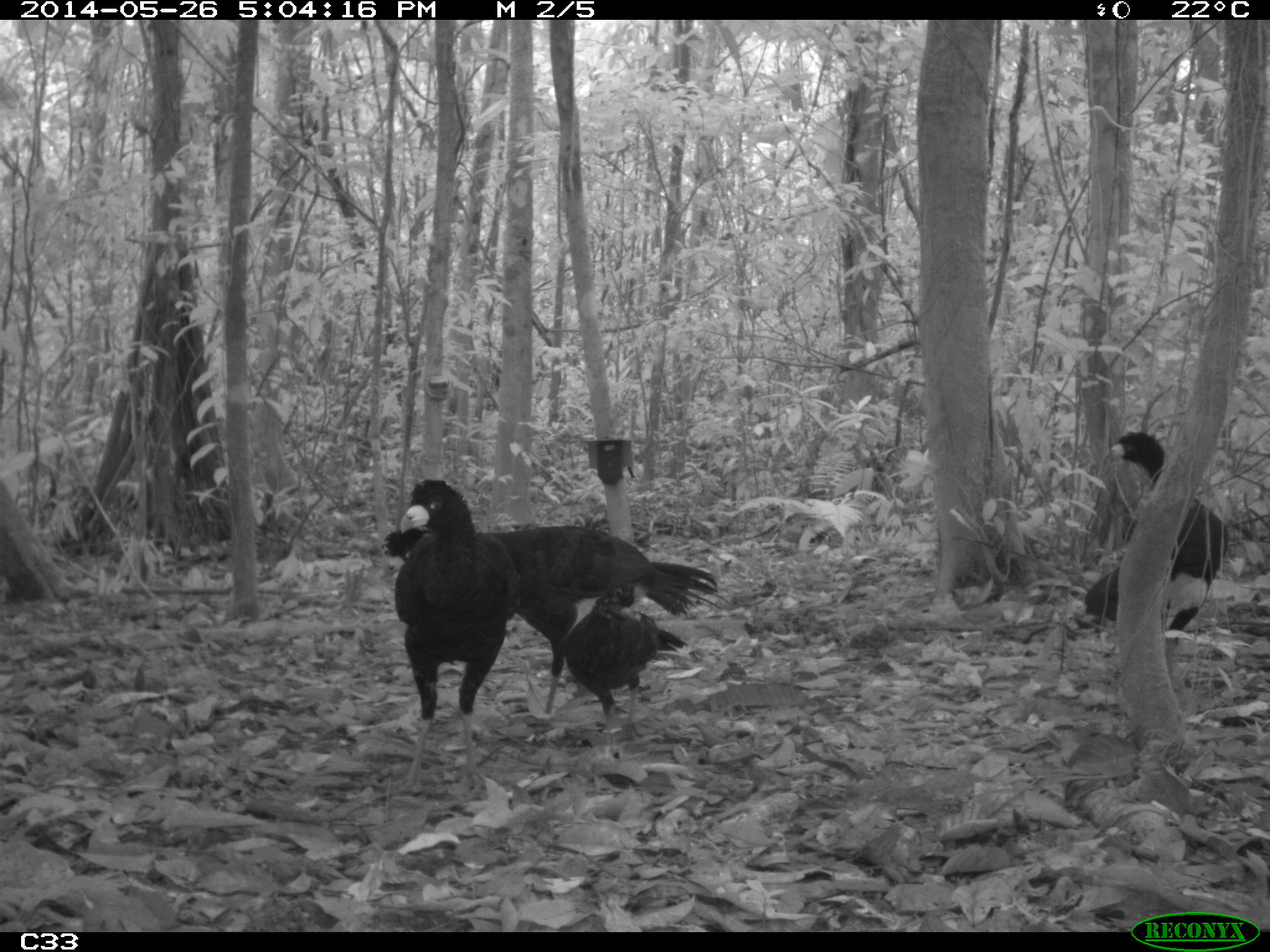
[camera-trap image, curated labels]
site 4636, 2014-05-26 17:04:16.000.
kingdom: Animalia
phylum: Chordata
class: Aves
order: Galliformes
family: Cracidae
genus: Crax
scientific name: Crax alector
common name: black curassow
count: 4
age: adult